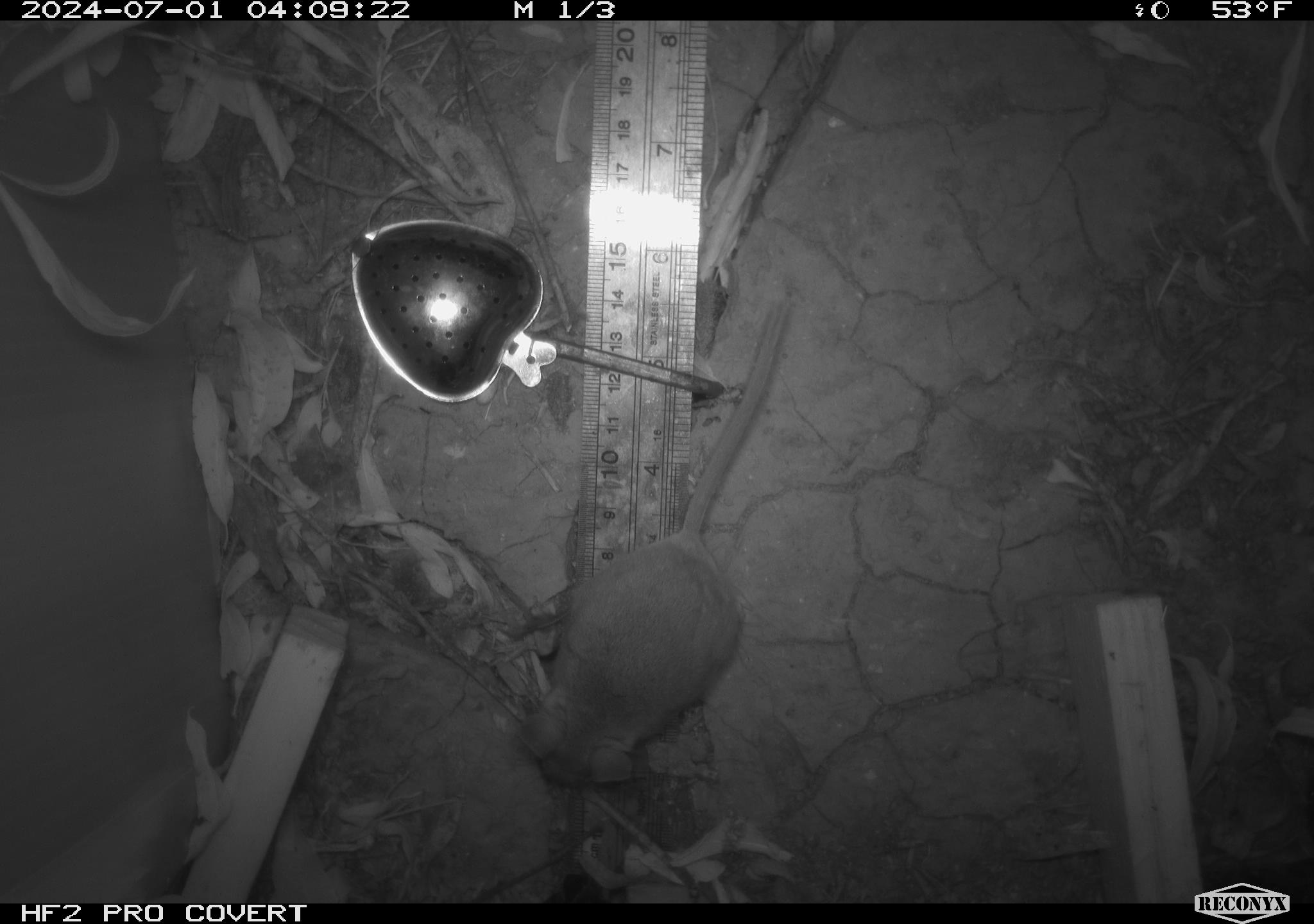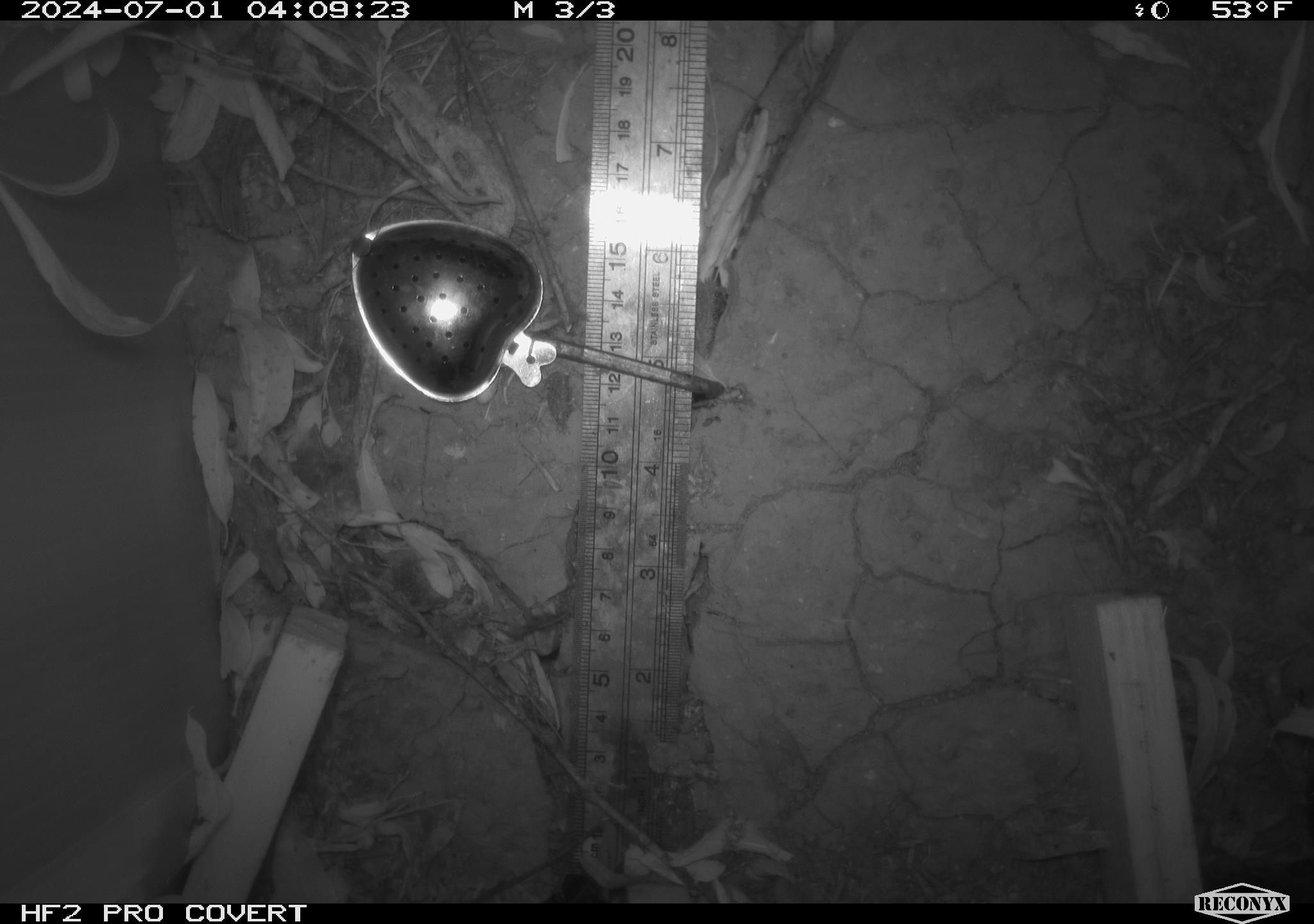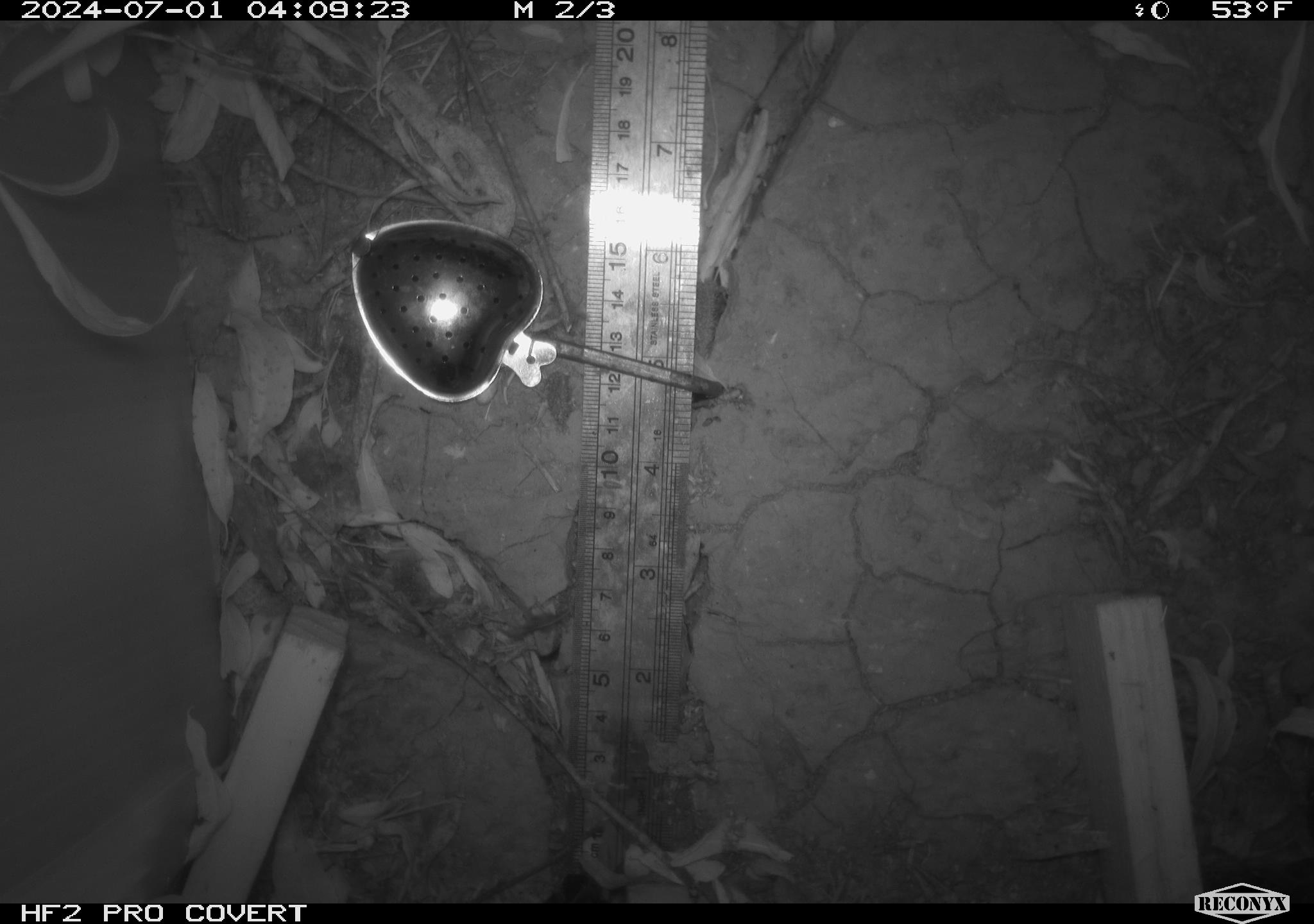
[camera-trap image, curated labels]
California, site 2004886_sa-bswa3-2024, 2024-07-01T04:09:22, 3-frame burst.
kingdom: Animalia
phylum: Chordata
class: Mammalia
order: Rodentia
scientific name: Rodentia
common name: mouse species